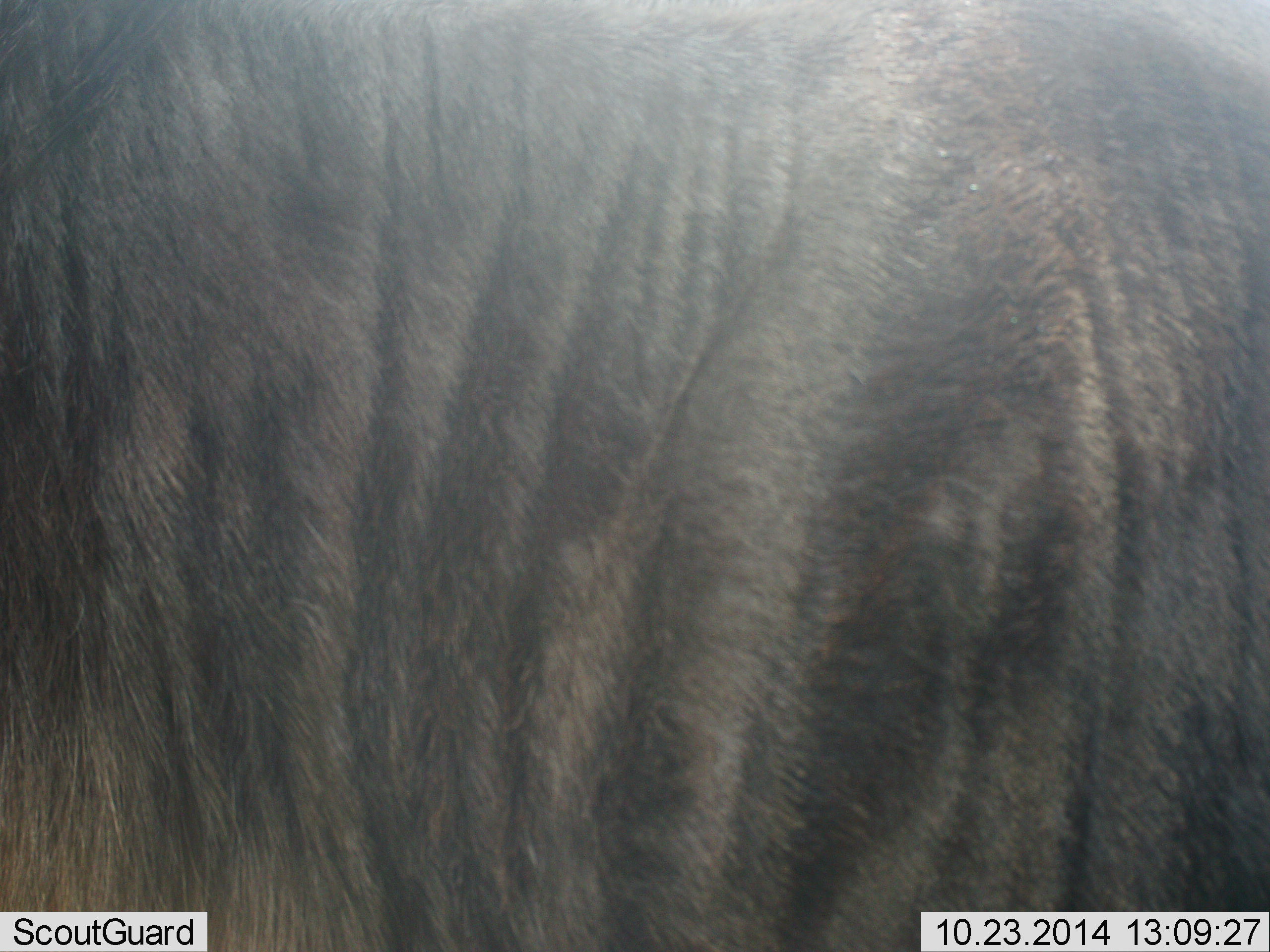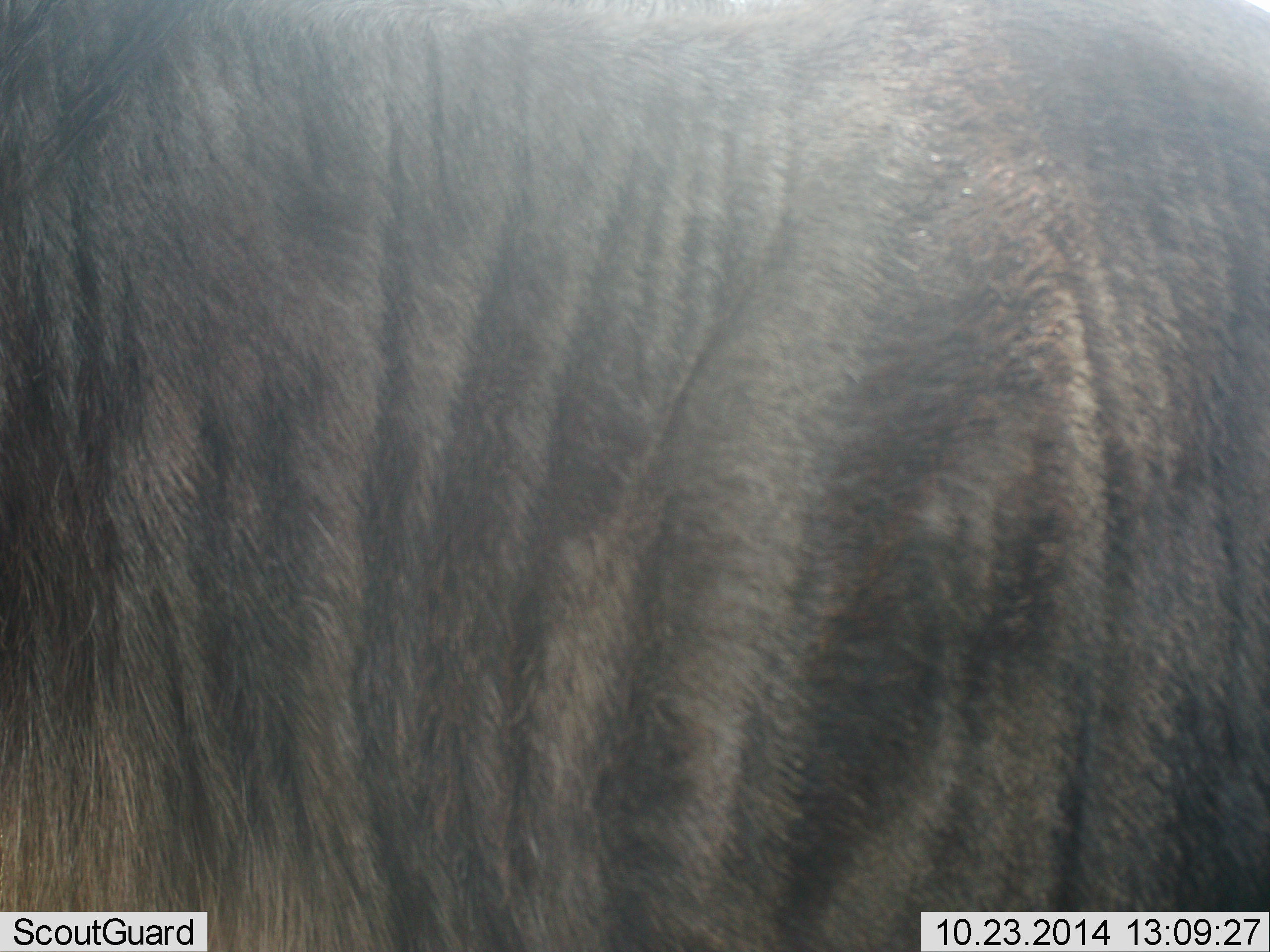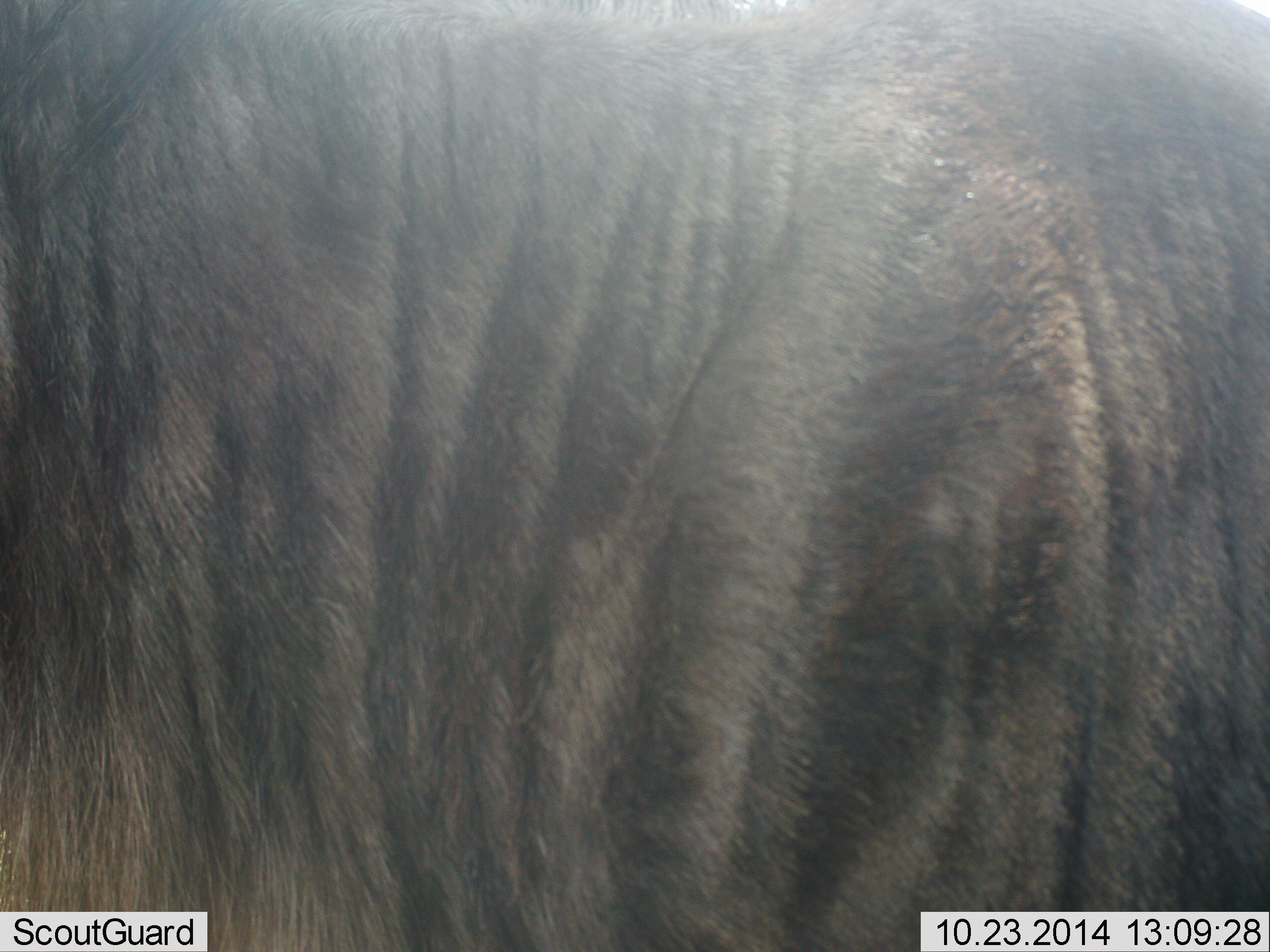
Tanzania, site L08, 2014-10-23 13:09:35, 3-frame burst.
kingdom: Animalia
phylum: Chordata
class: Mammalia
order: Artiodactyla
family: Bovidae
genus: Connochaetes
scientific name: Connochaetes taurinus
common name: blue wildebeest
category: wildebeest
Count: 1.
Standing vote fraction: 80%.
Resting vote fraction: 0%.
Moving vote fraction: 20%.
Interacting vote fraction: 0%.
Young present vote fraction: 0%.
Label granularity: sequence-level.